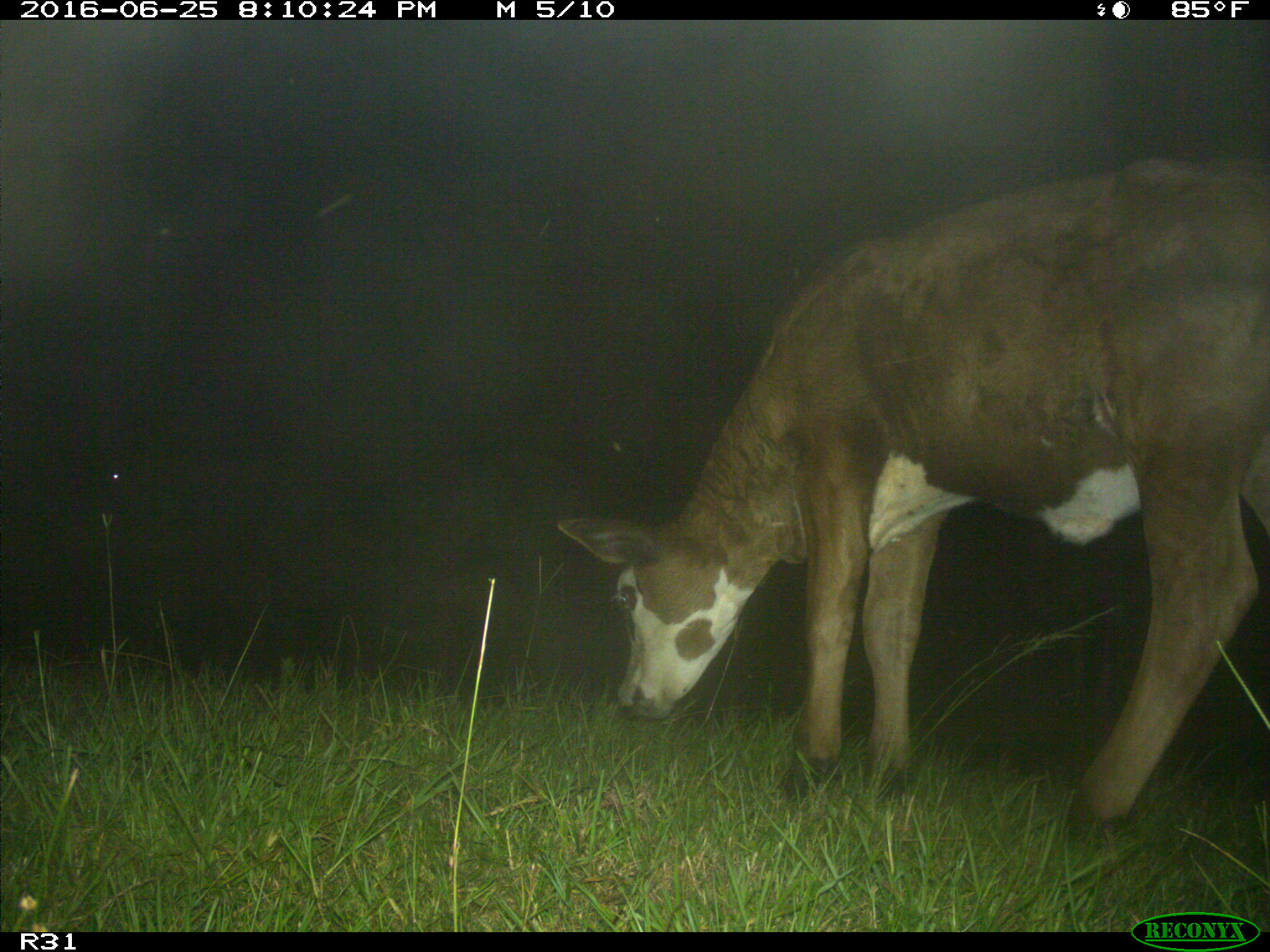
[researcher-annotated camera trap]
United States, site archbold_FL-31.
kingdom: Animalia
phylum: Chordata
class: Mammalia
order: Artiodactyla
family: Bovidae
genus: Bos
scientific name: Bos taurus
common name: domestic cow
Bos taurus (domestic cow).